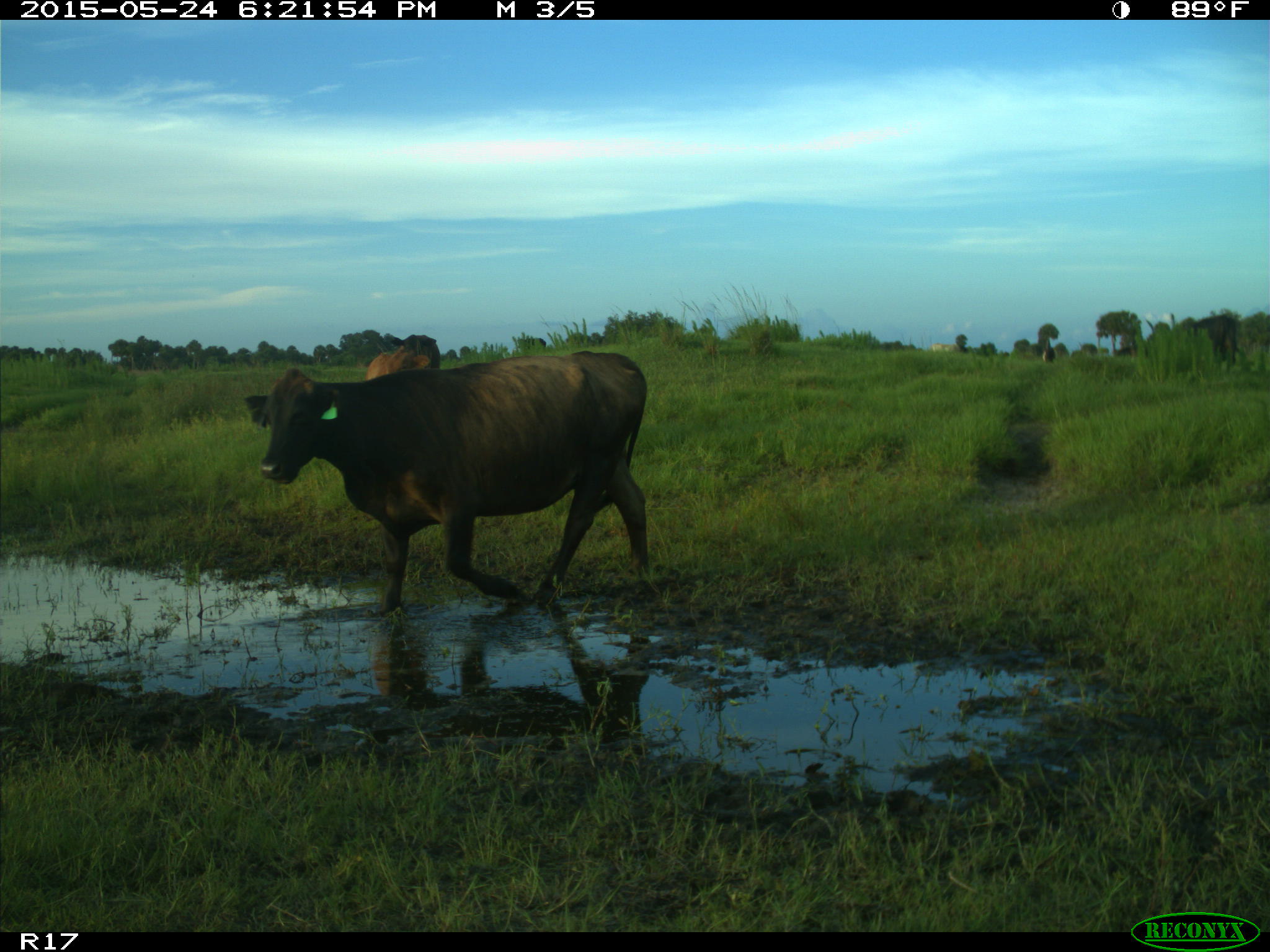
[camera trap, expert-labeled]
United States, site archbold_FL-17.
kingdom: Animalia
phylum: Chordata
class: Mammalia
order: Artiodactyla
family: Bovidae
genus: Bos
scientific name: Bos taurus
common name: domestic cow